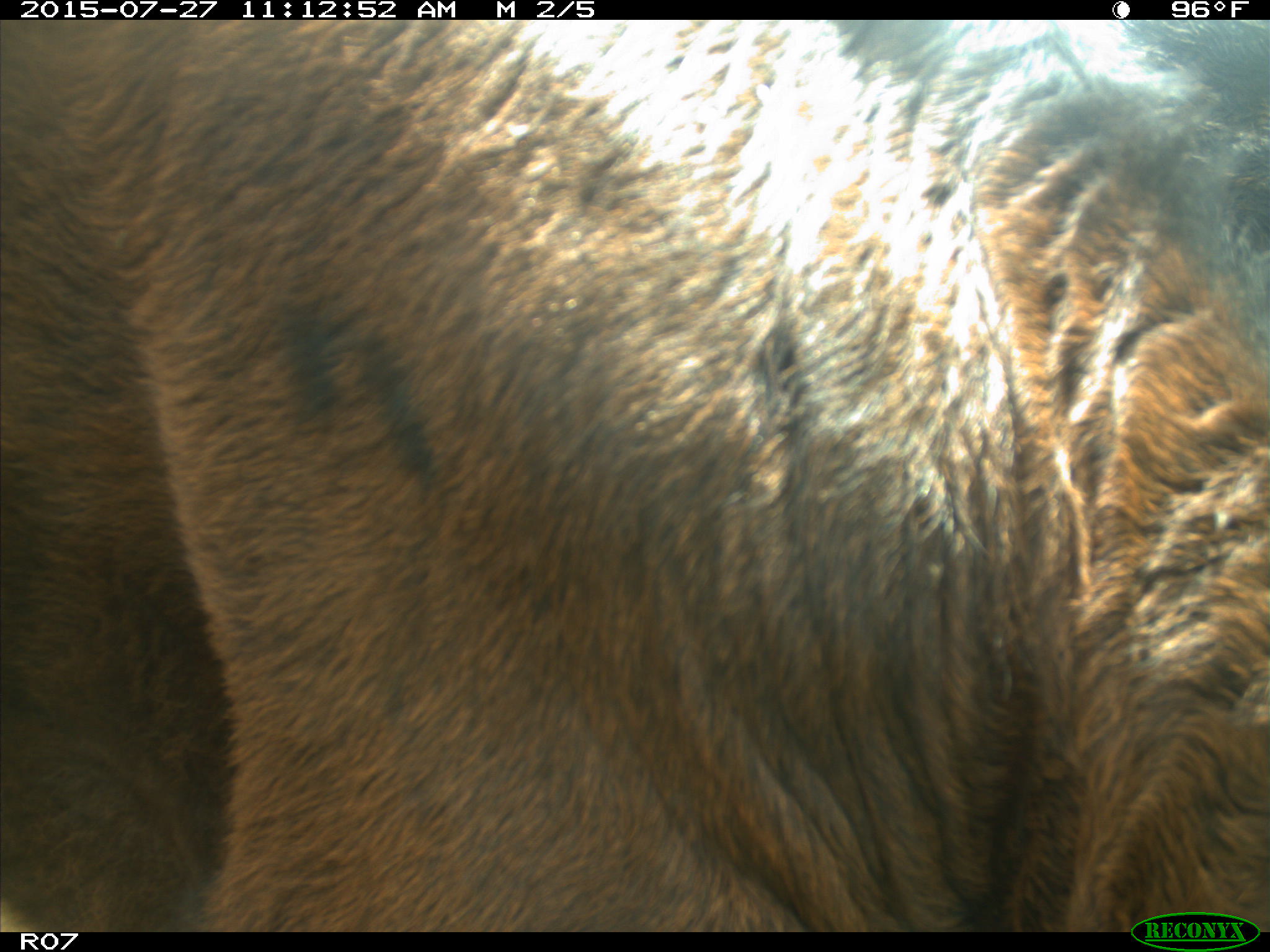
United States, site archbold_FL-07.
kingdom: Animalia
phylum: Chordata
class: Mammalia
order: Artiodactyla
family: Bovidae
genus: Bos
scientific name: Bos taurus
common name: domestic cow